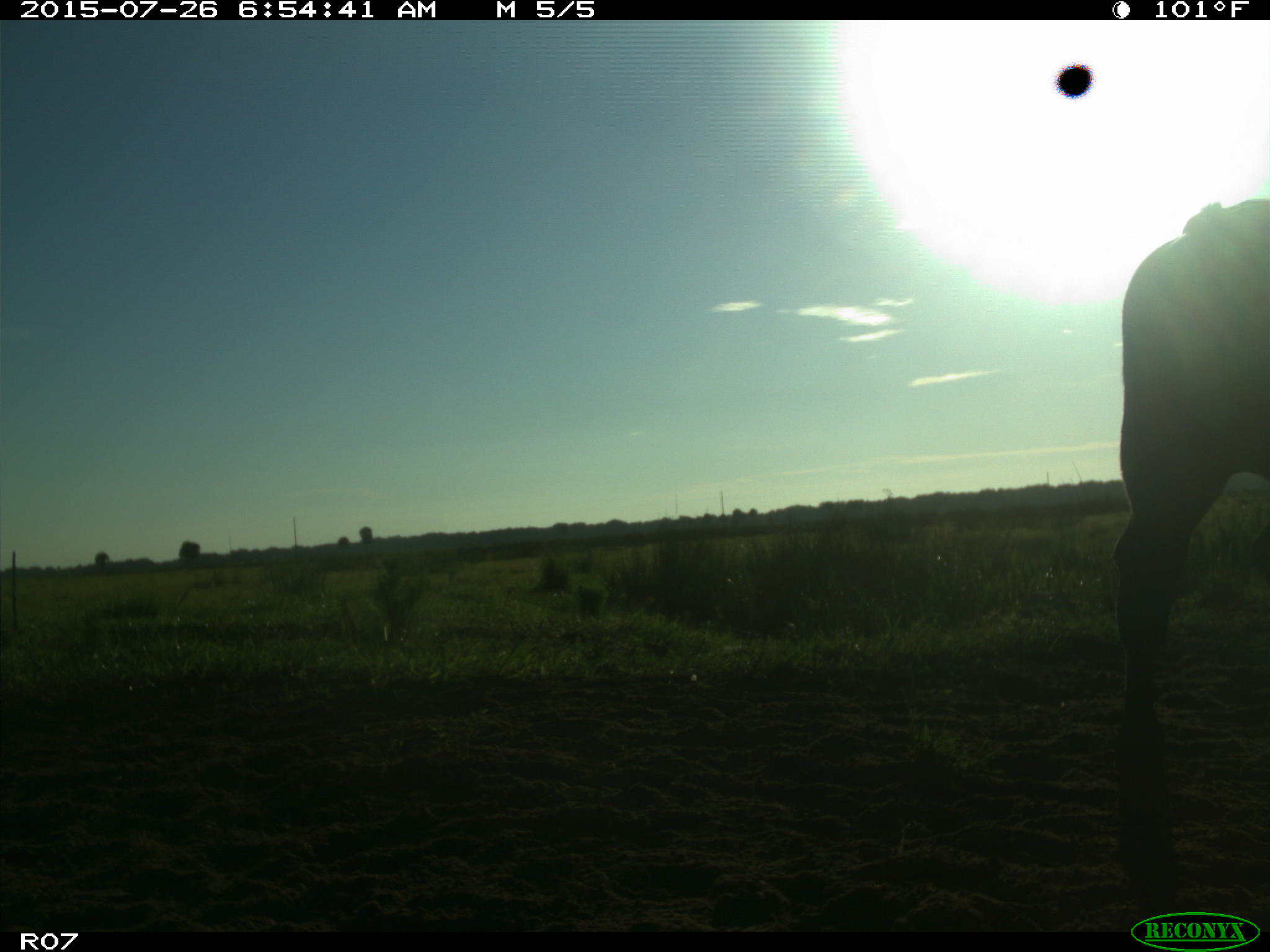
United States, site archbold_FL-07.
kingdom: Animalia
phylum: Chordata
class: Mammalia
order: Artiodactyla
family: Bovidae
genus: Bos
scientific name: Bos taurus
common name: domestic cow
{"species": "Bos taurus (domestic cow)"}